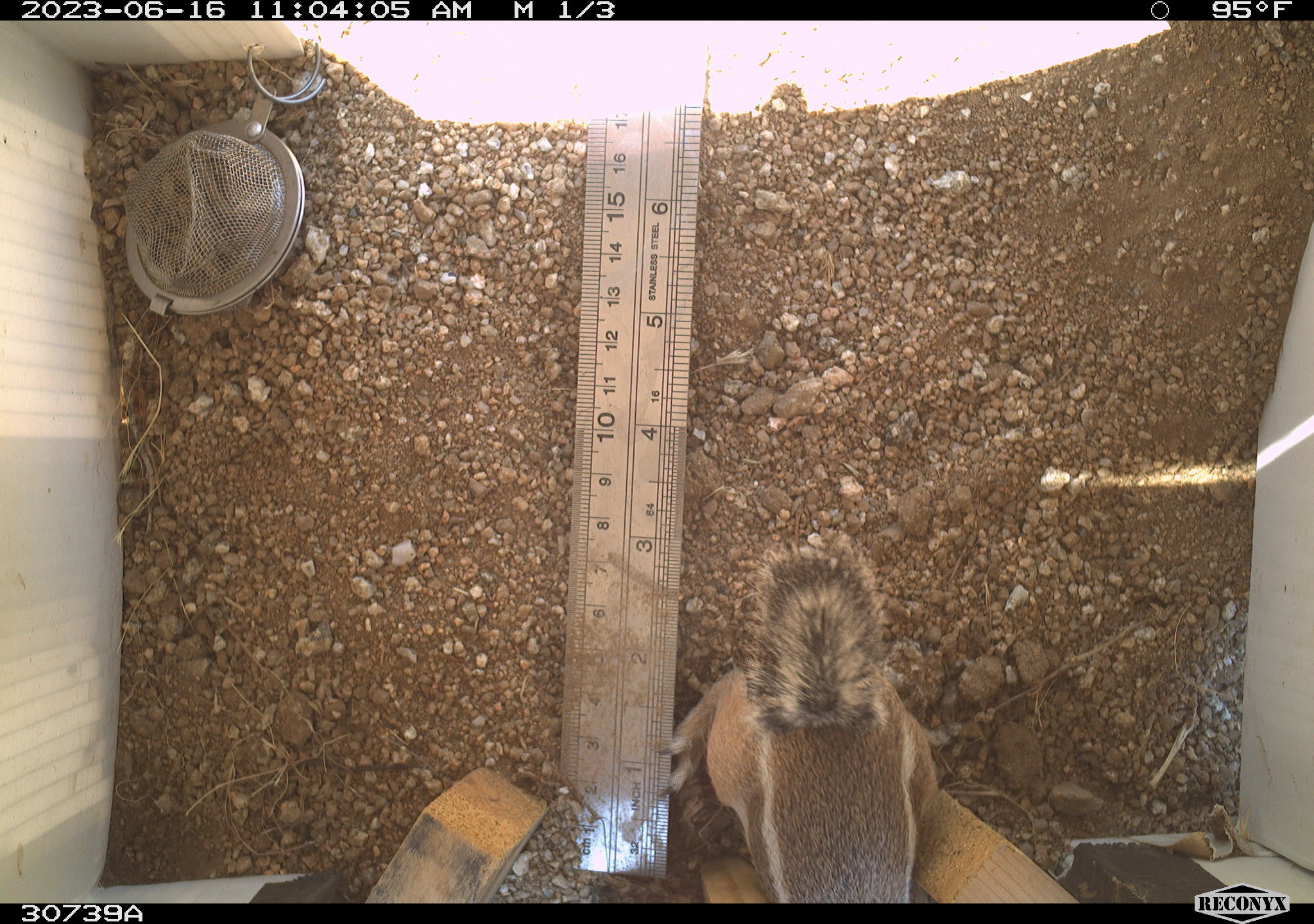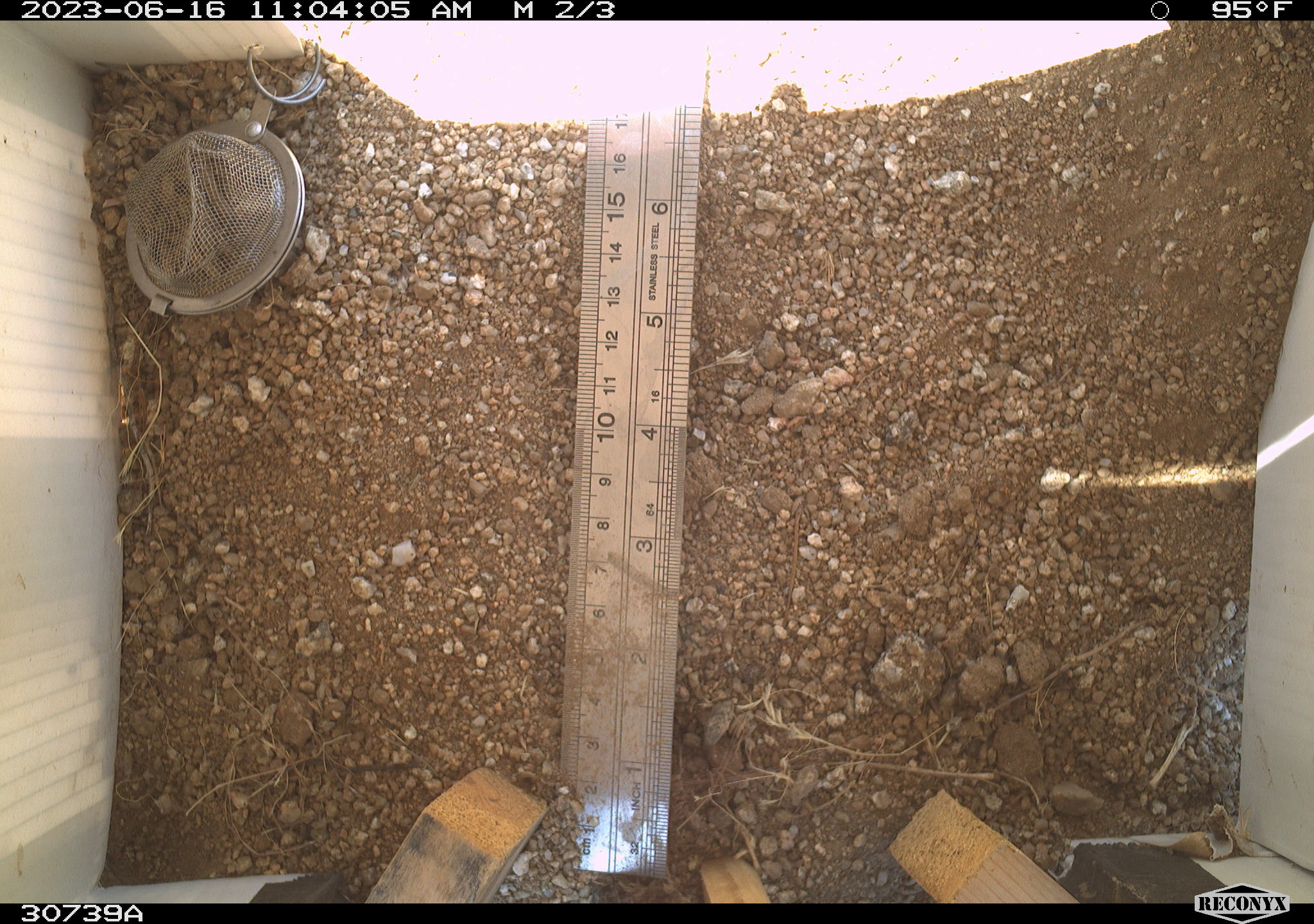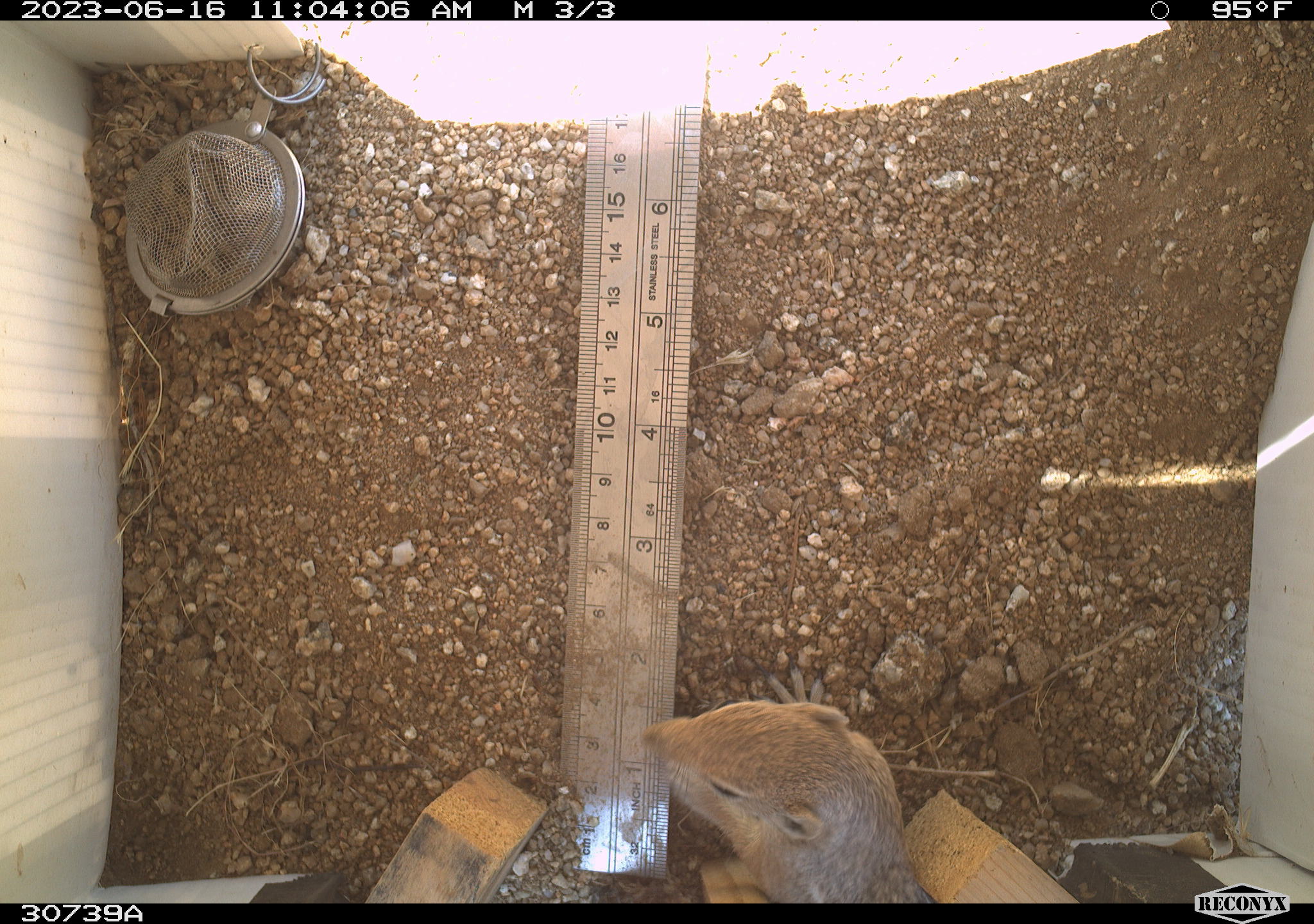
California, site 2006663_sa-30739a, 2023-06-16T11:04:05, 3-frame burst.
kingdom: Animalia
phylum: Chordata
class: Mammalia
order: Rodentia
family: Sciuridae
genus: Ammospermophilus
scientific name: Ammospermophilus leucurus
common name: white-tailed antelope squirrel